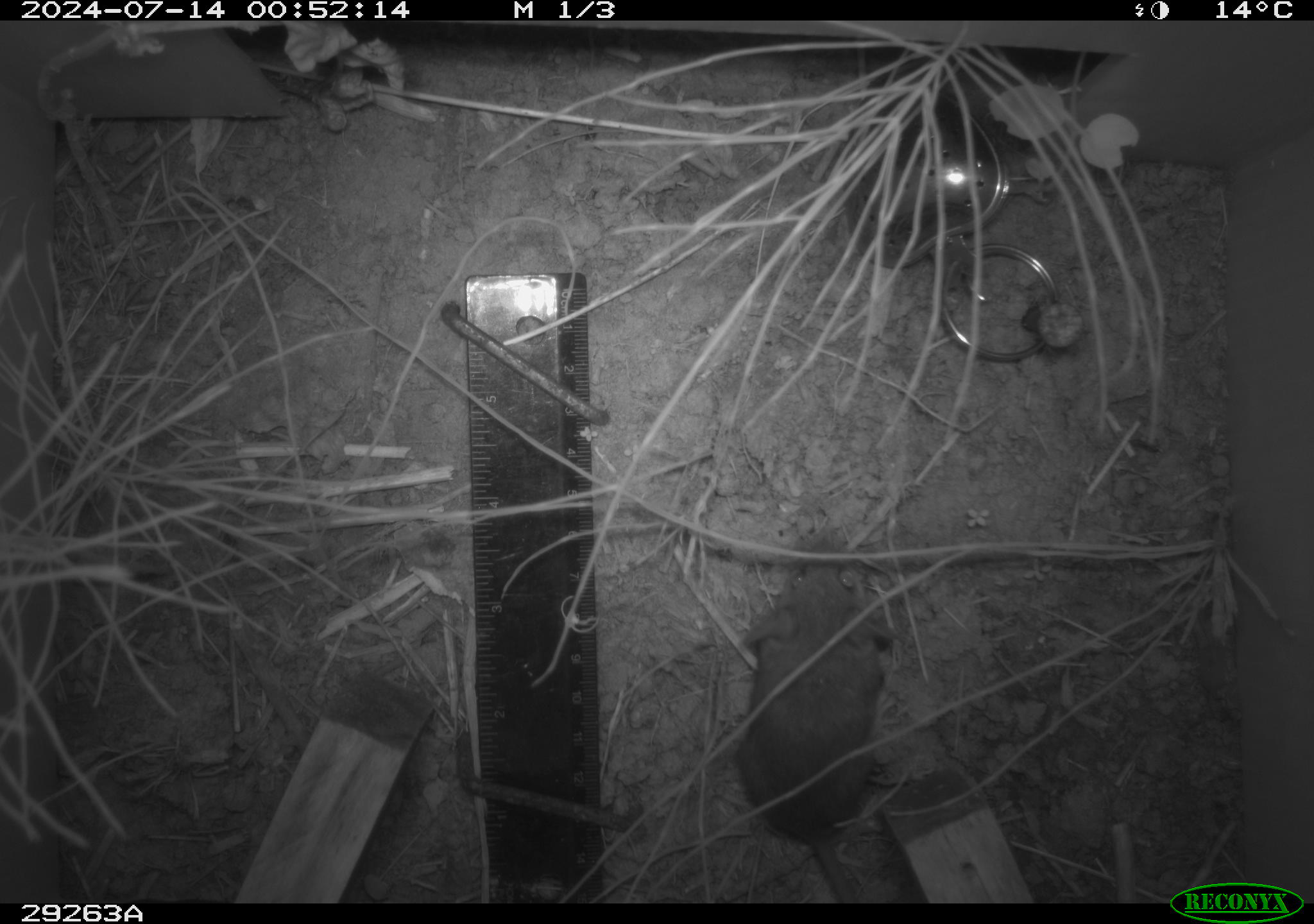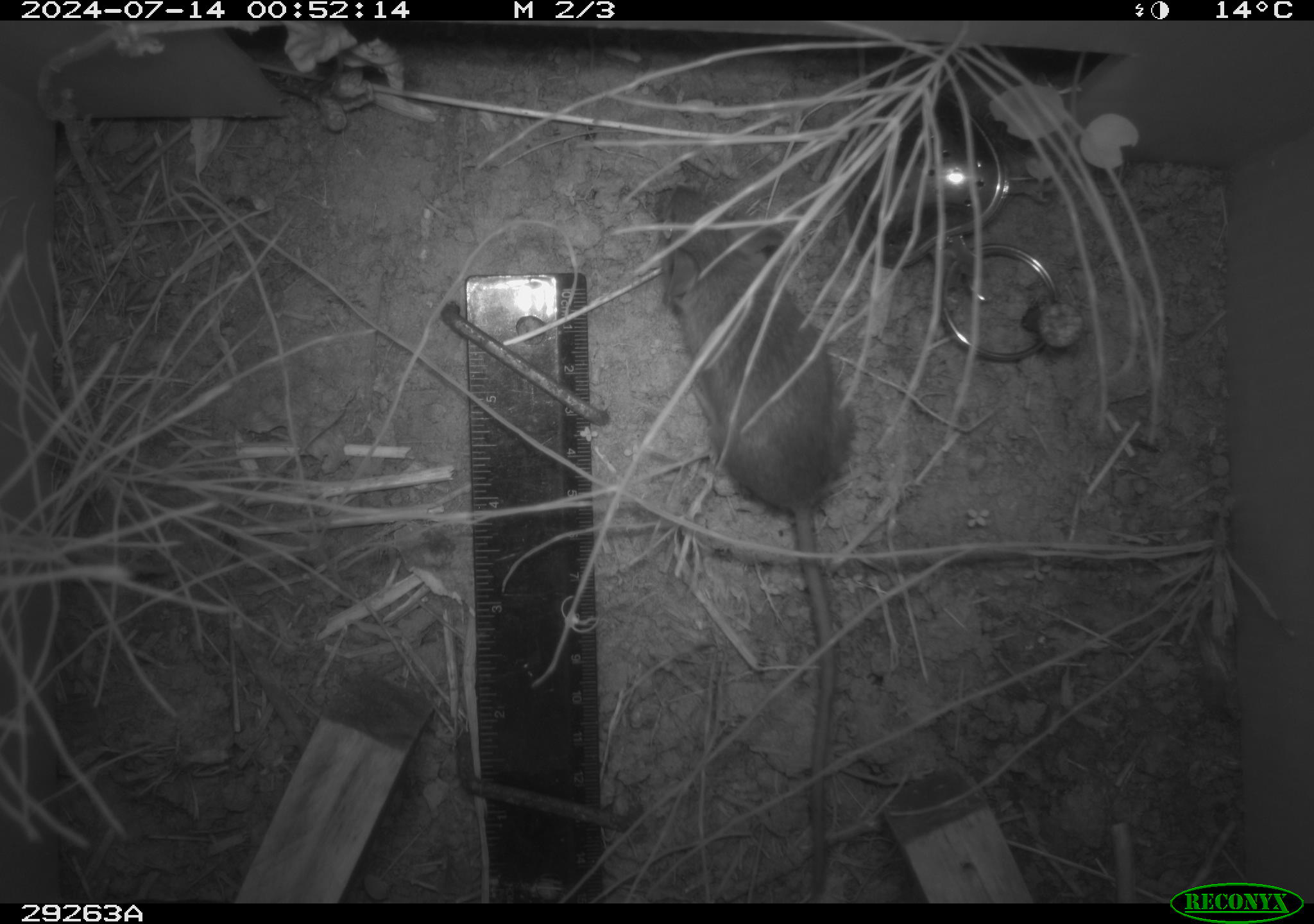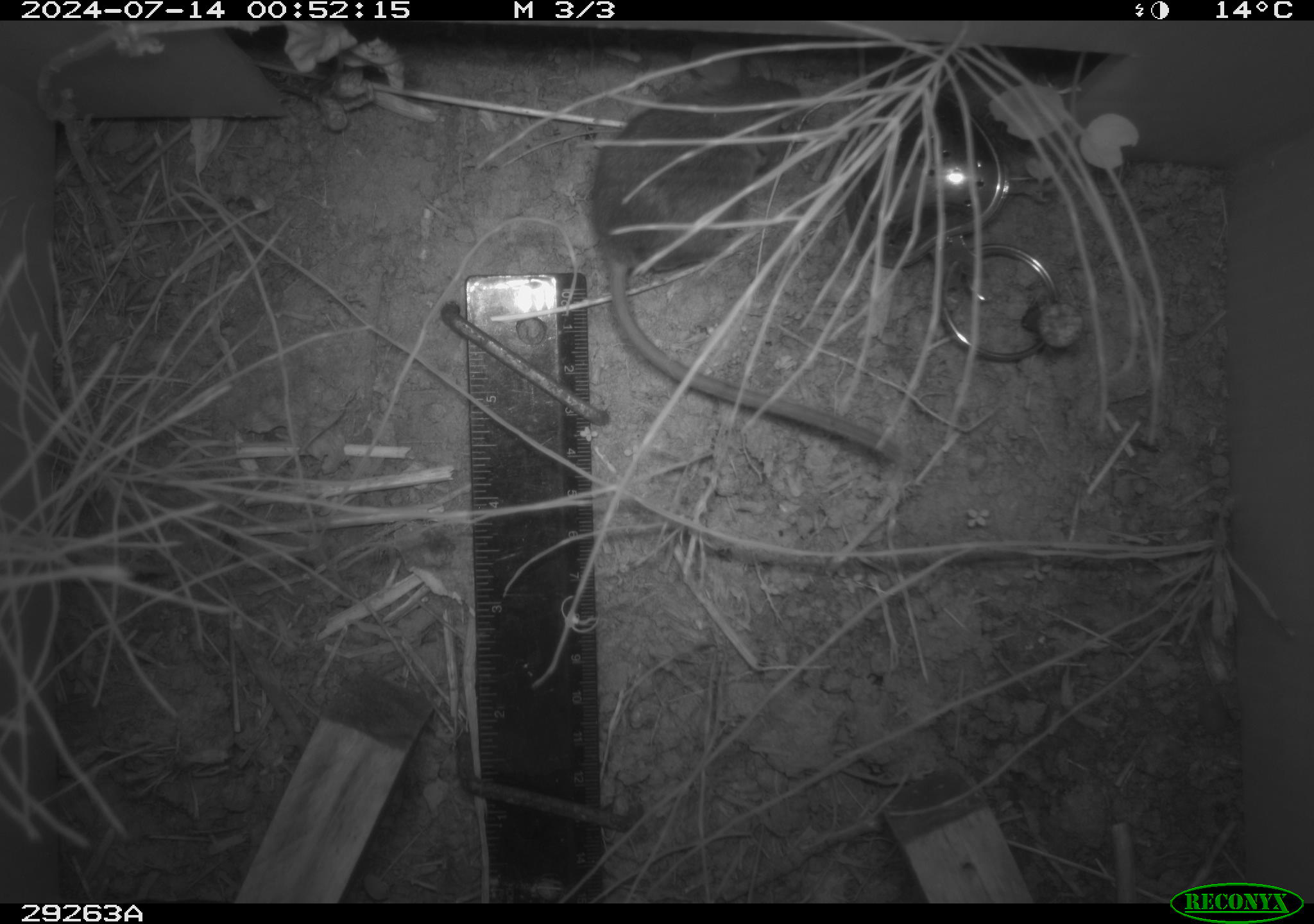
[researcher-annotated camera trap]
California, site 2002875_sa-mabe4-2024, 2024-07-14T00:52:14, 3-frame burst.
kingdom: Animalia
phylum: Chordata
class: Mammalia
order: Rodentia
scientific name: Rodentia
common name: mouse species